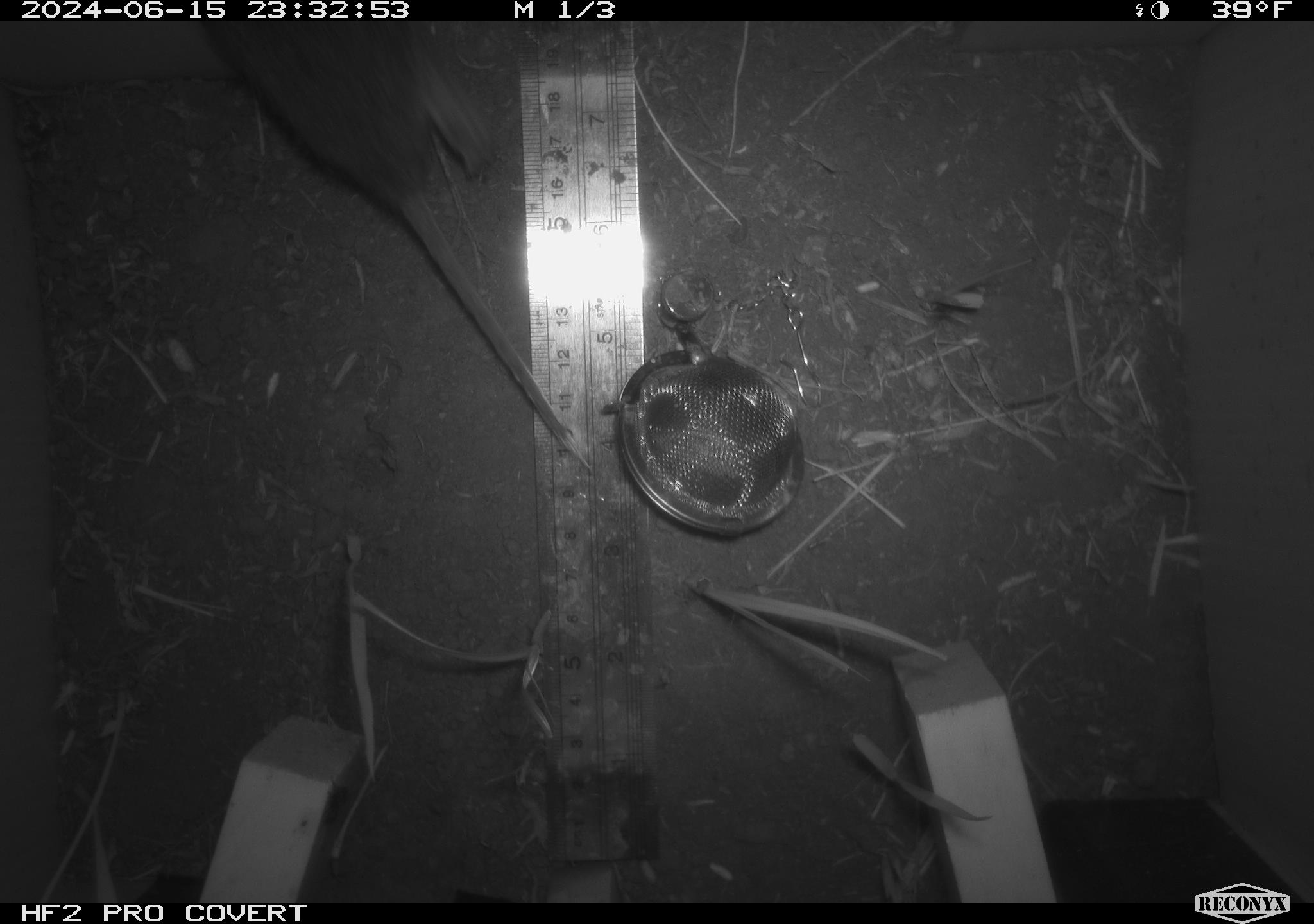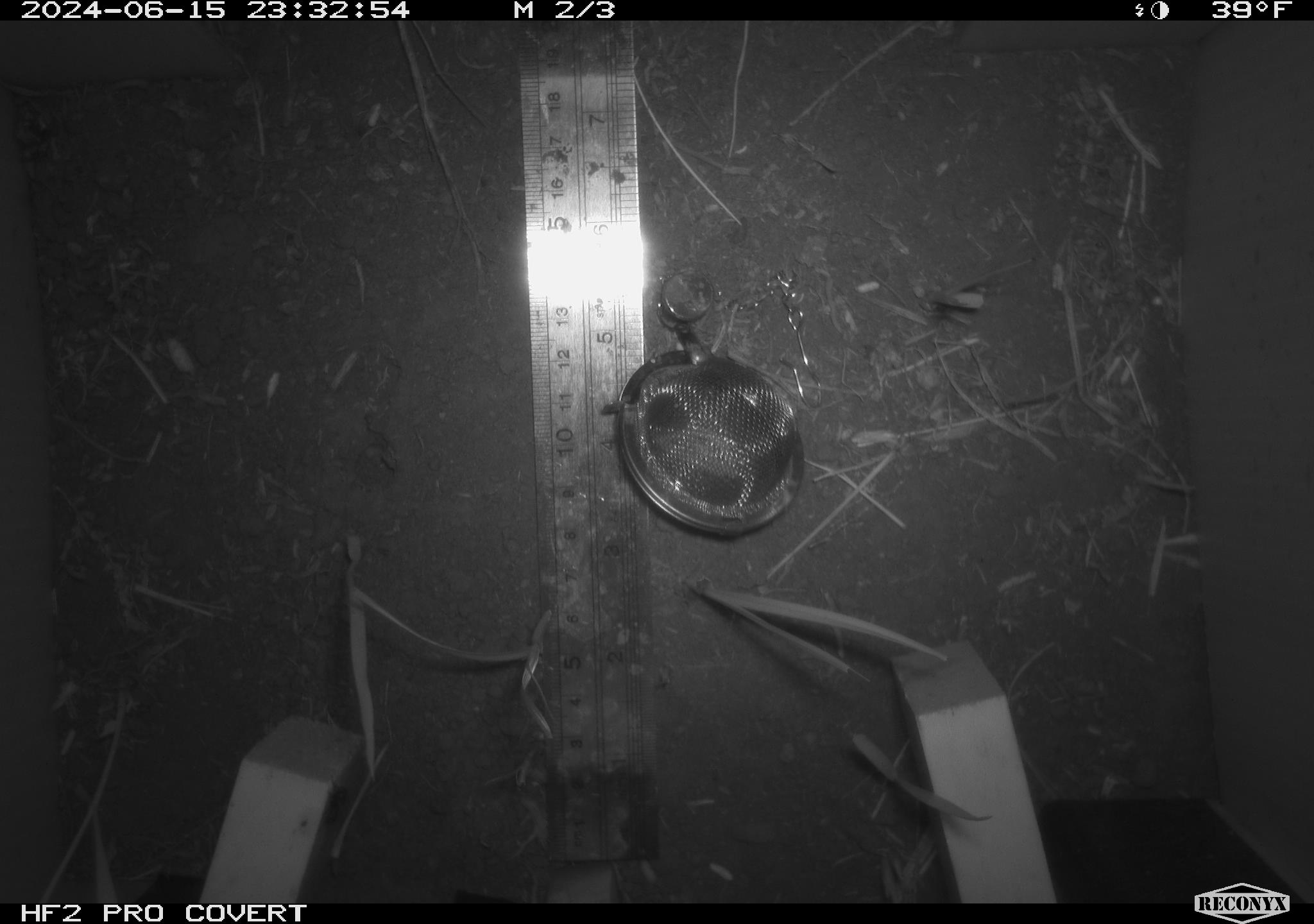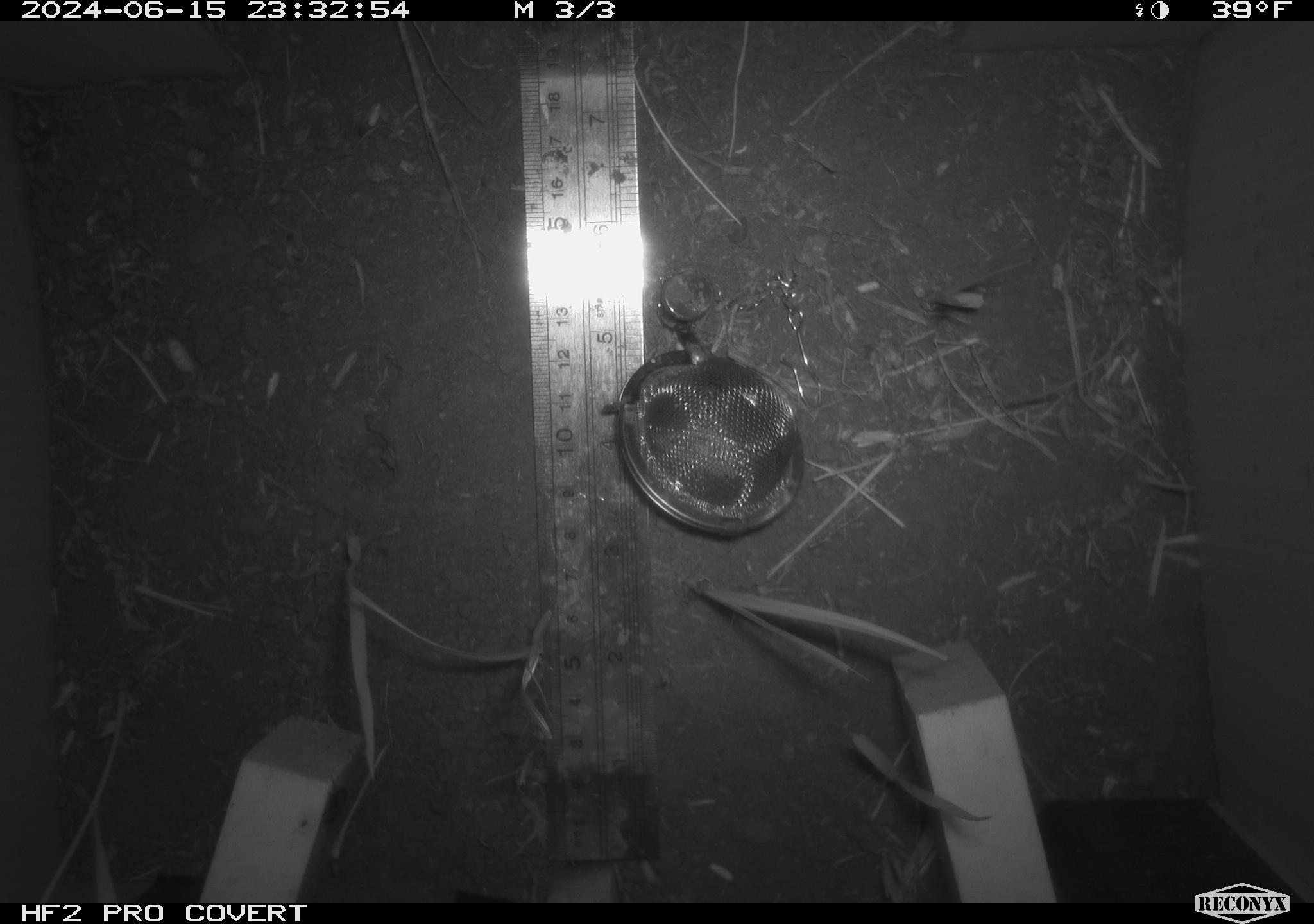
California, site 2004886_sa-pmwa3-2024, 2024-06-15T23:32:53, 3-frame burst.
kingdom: Animalia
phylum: Chordata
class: Mammalia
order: Rodentia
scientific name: Rodentia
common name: mouse species